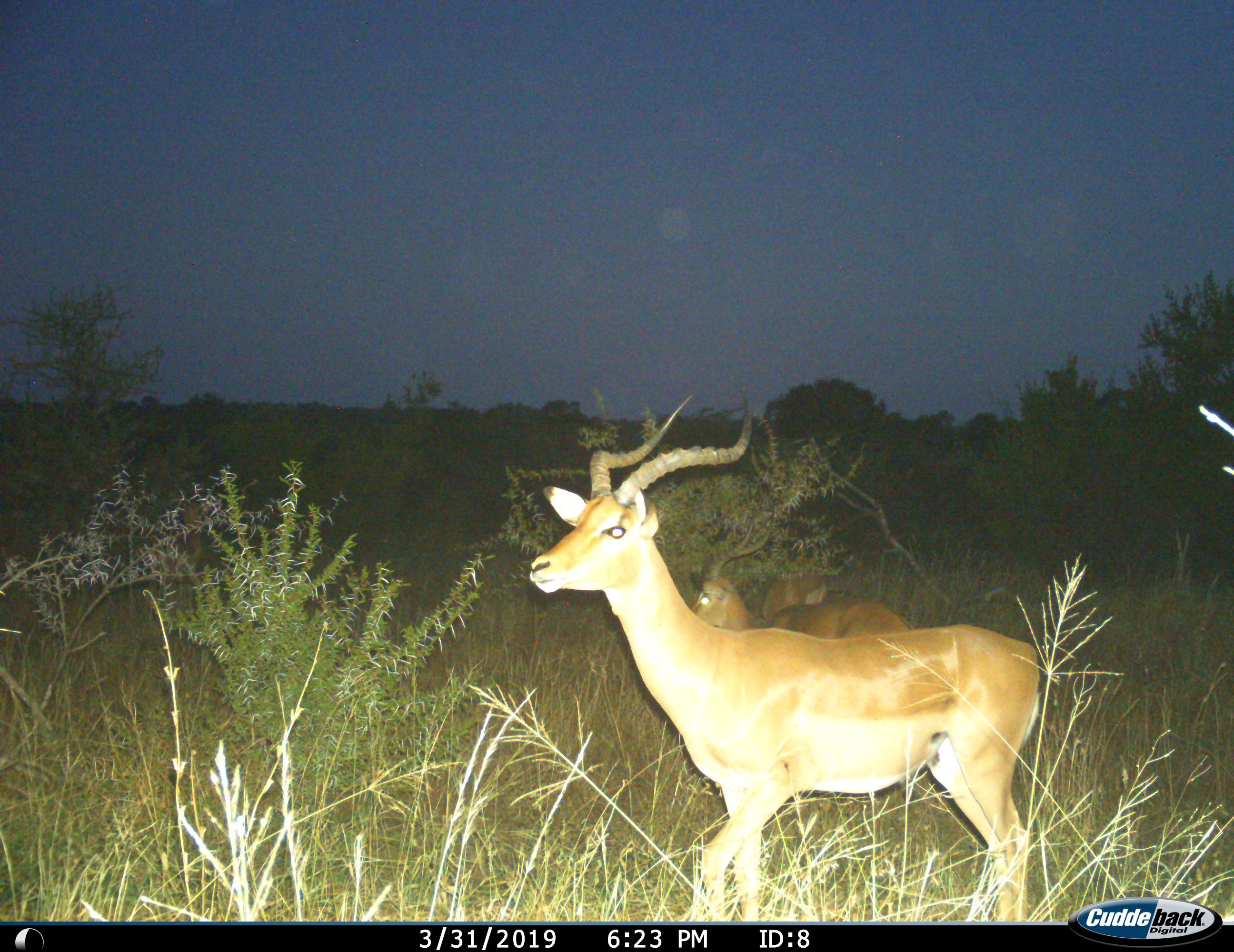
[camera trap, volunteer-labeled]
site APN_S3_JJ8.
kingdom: Animalia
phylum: Chordata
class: Mammalia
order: Artiodactyla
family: Bovidae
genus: Aepyceros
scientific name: Aepyceros melampus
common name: impala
Impala (Aepyceros melampus), count 3. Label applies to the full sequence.